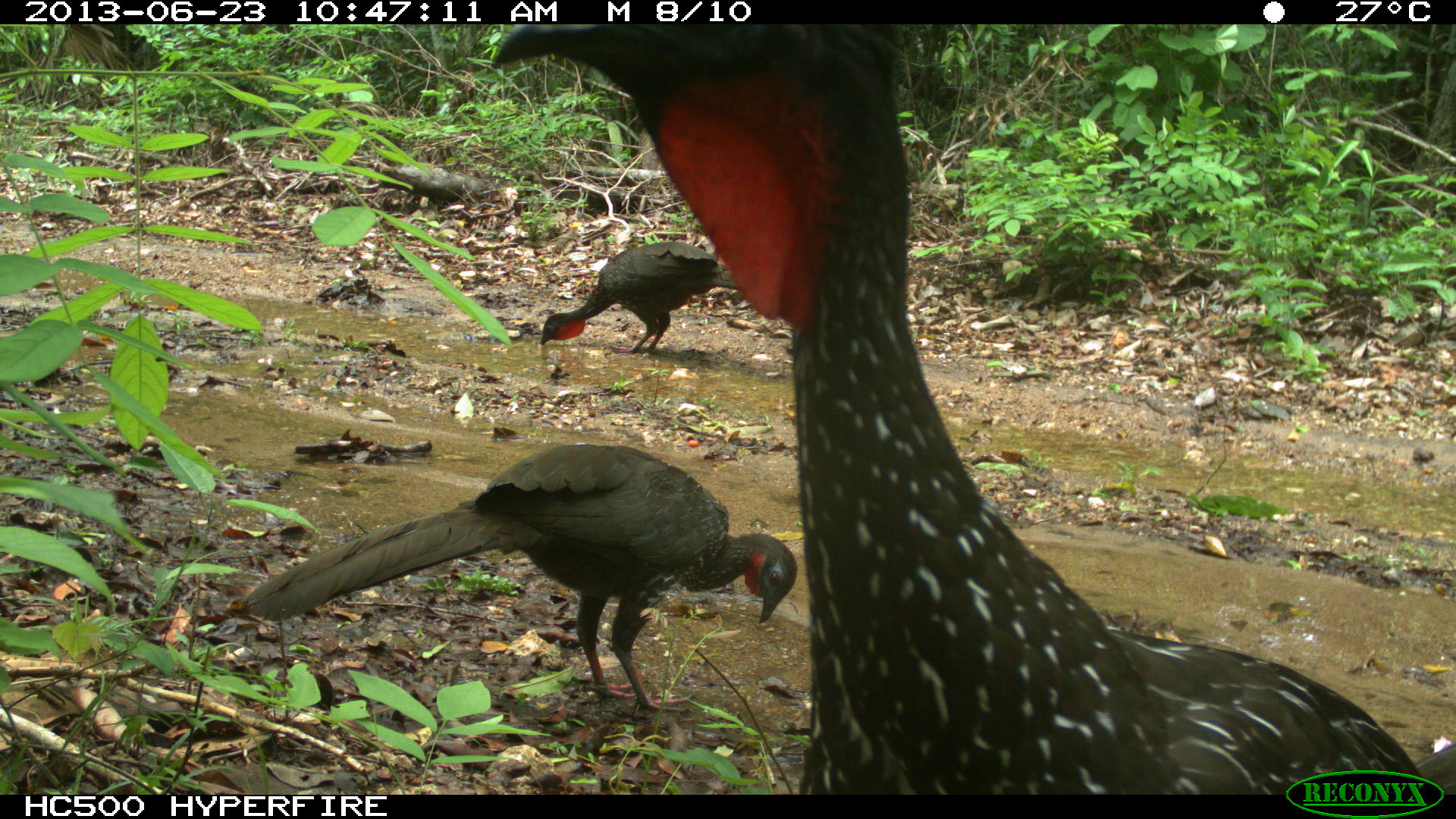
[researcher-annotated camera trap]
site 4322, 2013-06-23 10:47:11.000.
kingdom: Animalia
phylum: Chordata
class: Aves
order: Galliformes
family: Cracidae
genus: Penelope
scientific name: Penelope purpurascens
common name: crested guan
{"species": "Penelope purpurascens (crested guan)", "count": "4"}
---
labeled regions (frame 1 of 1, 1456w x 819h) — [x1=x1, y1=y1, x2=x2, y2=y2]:
penelope purpurascens: [x1=486, y1=21, x2=1453, y2=795]; [x1=241, y1=441, x2=797, y2=714]; [x1=539, y1=241, x2=739, y2=356]